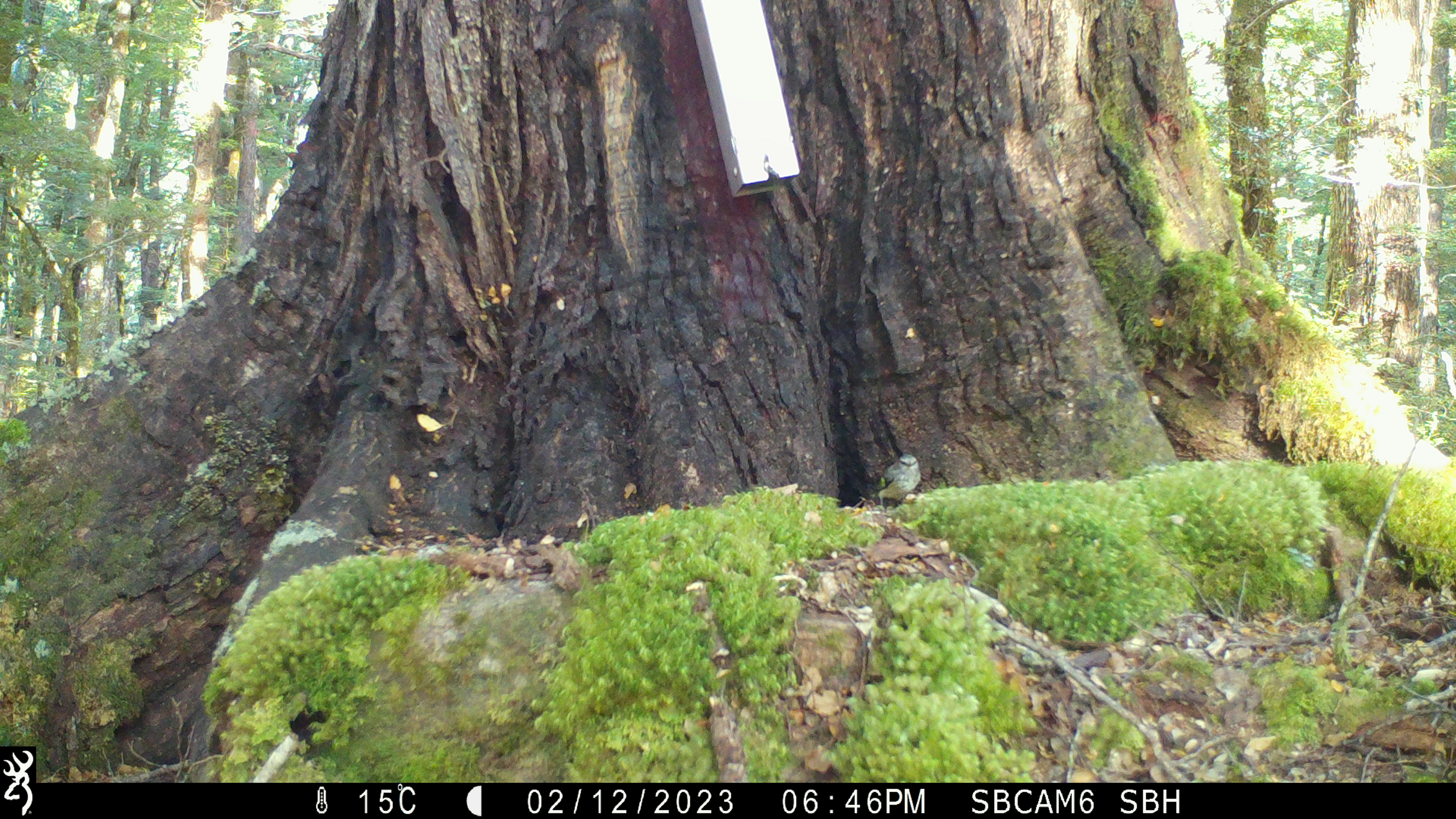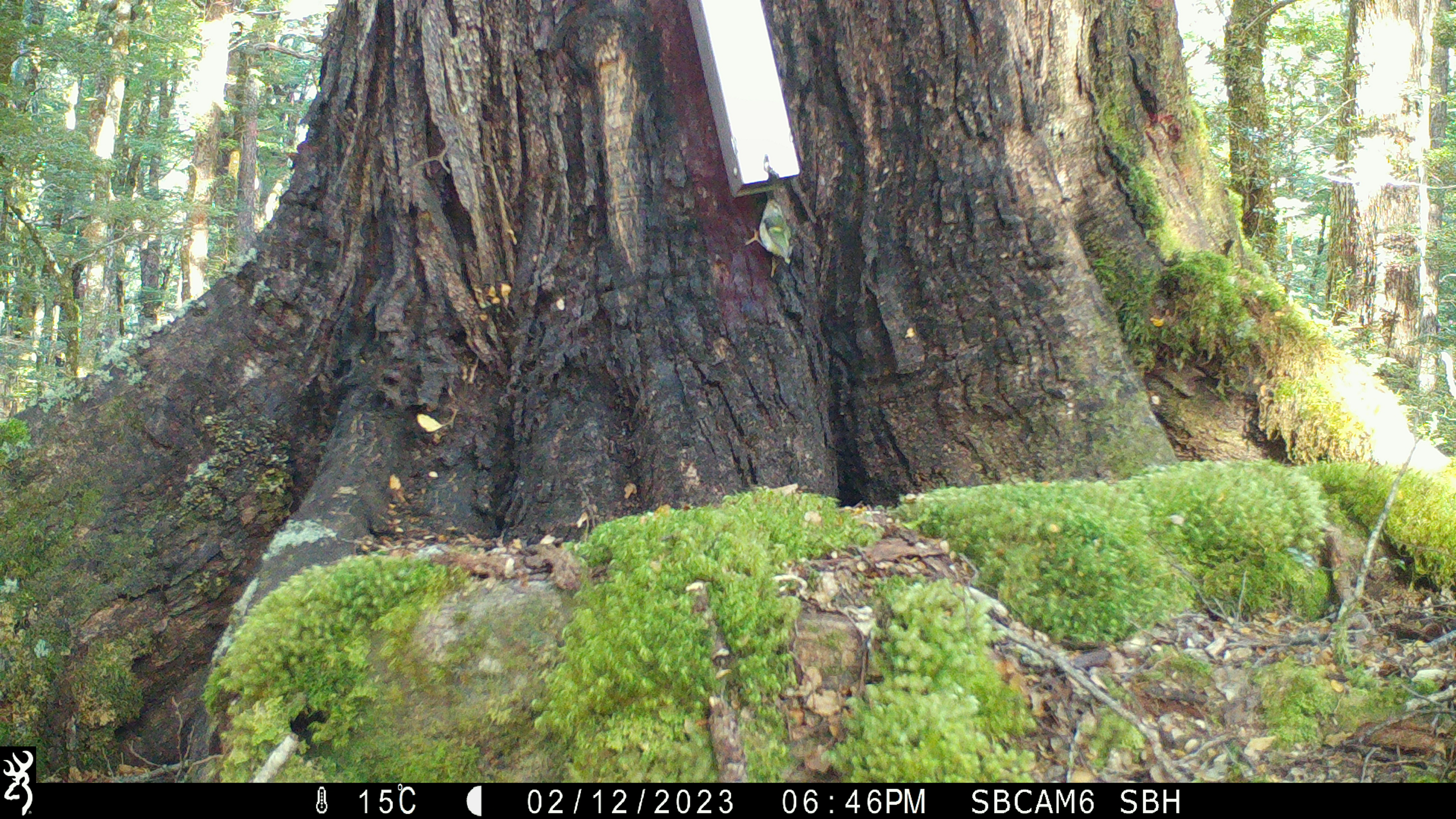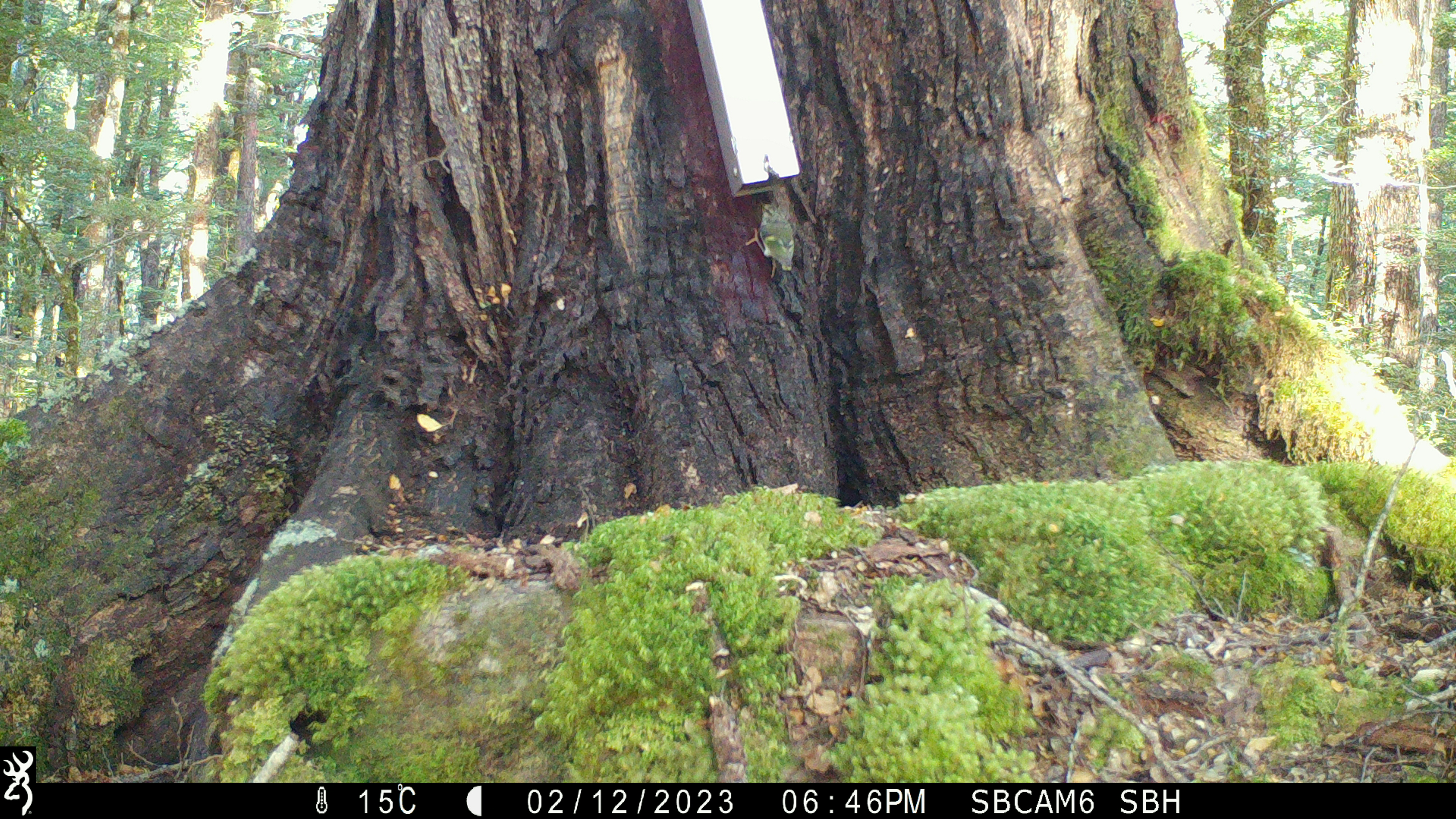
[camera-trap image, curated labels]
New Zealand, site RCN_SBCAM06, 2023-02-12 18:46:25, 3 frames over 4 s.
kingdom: Animalia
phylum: Chordata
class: Aves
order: Passeriformes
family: Acanthisittidae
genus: Acanthisitta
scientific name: Acanthisitta chloris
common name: rifleman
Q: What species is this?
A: Rifleman (Acanthisitta chloris).